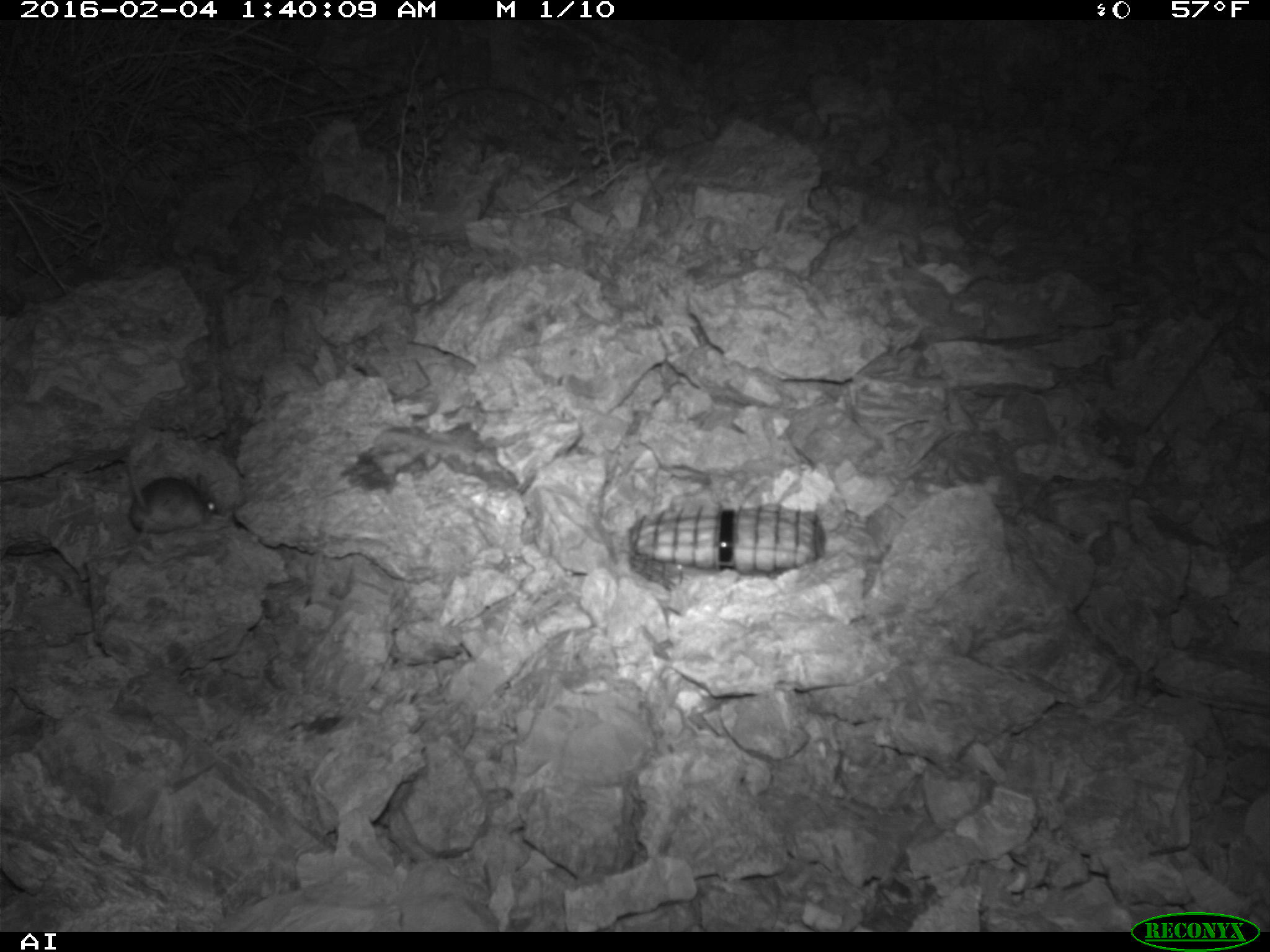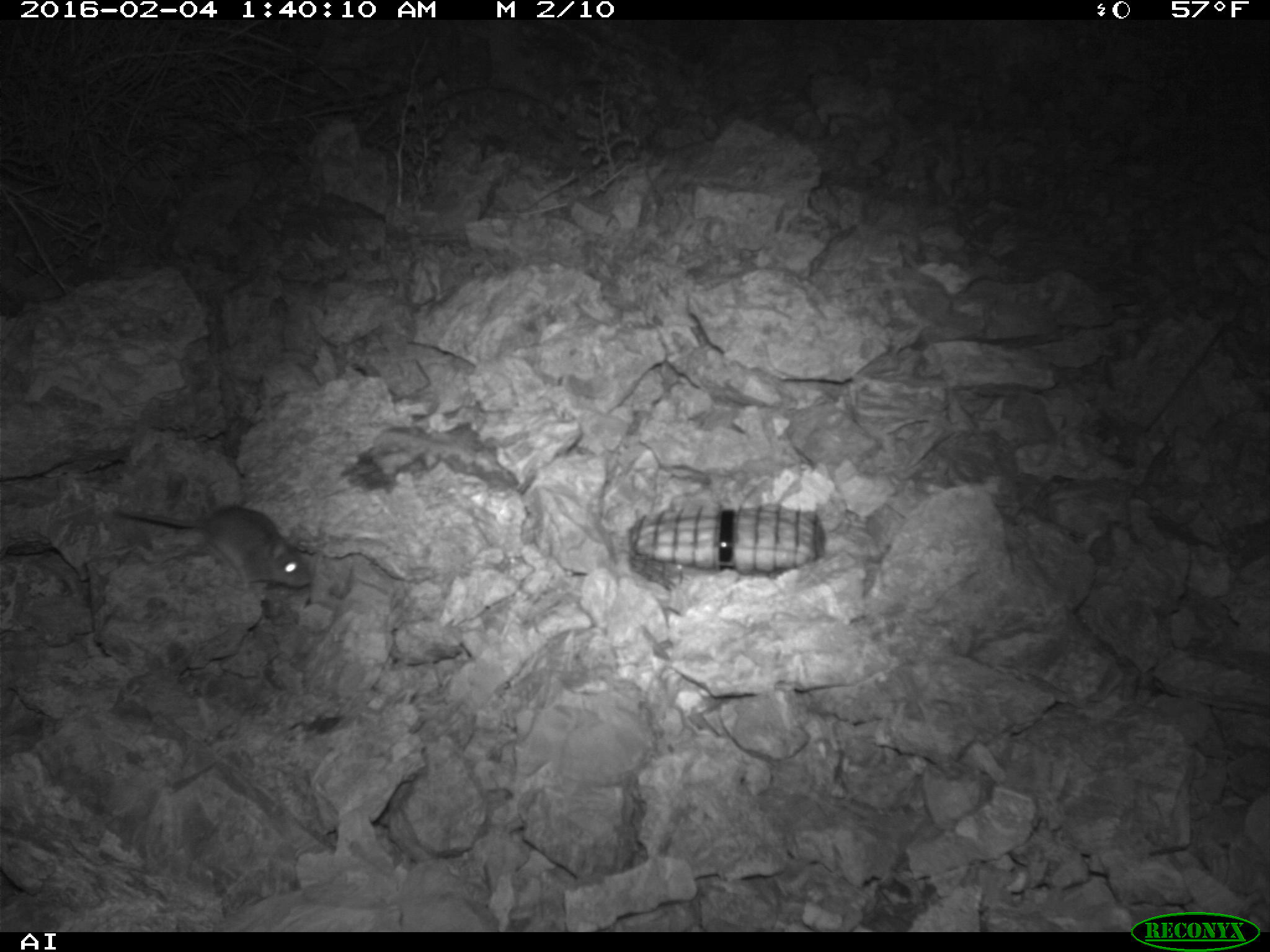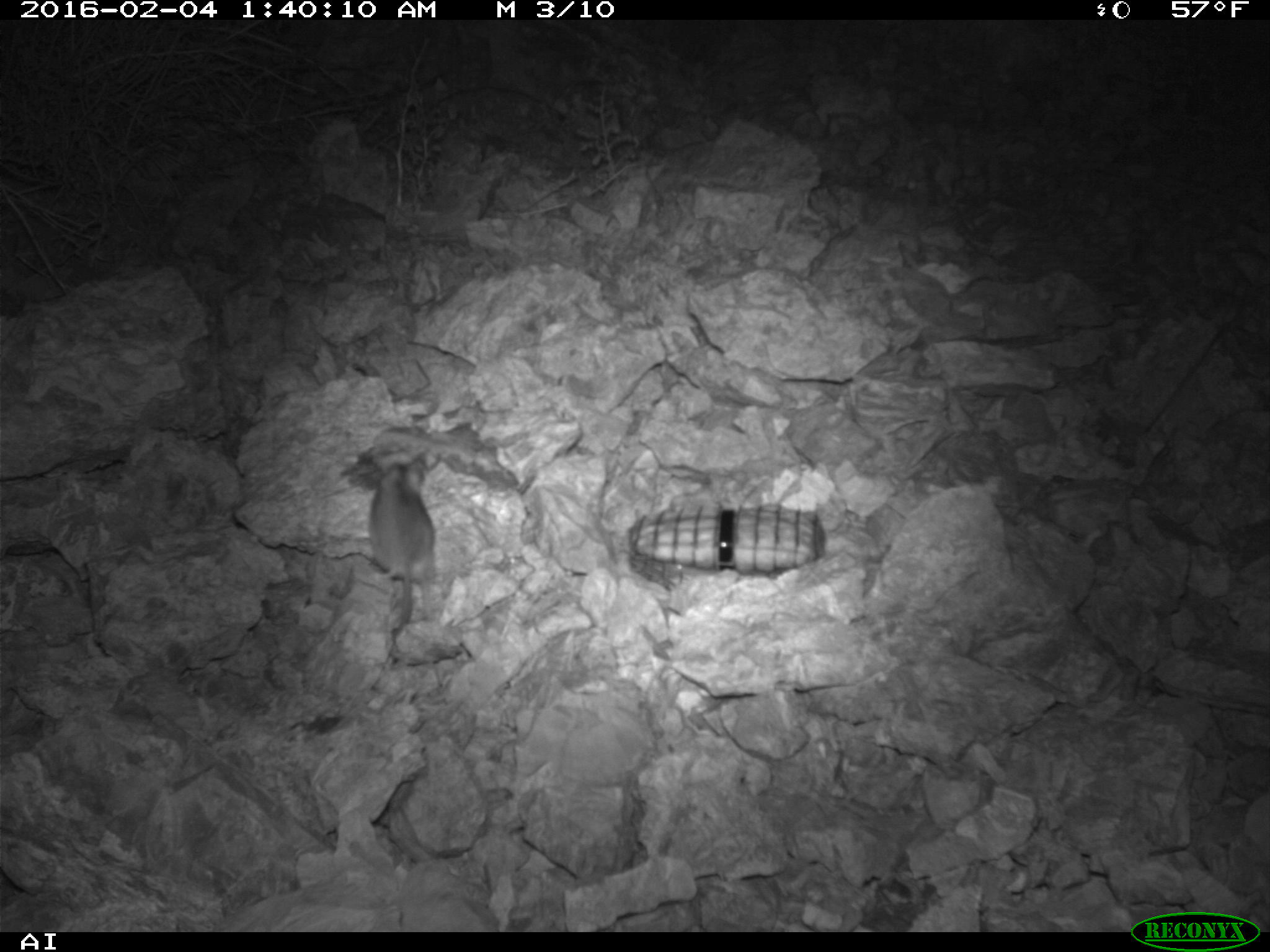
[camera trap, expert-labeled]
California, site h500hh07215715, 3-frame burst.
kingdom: Animalia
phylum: Chordata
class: Mammalia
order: Rodentia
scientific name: Rodentia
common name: rodent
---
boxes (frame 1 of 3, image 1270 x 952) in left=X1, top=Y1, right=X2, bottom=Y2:
rodent: left=127, top=449, right=218, bottom=541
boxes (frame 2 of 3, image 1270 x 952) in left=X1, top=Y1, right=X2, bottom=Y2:
rodent: left=115, top=504, right=312, bottom=592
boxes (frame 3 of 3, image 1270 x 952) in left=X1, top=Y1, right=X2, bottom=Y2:
rodent: left=368, top=456, right=435, bottom=635